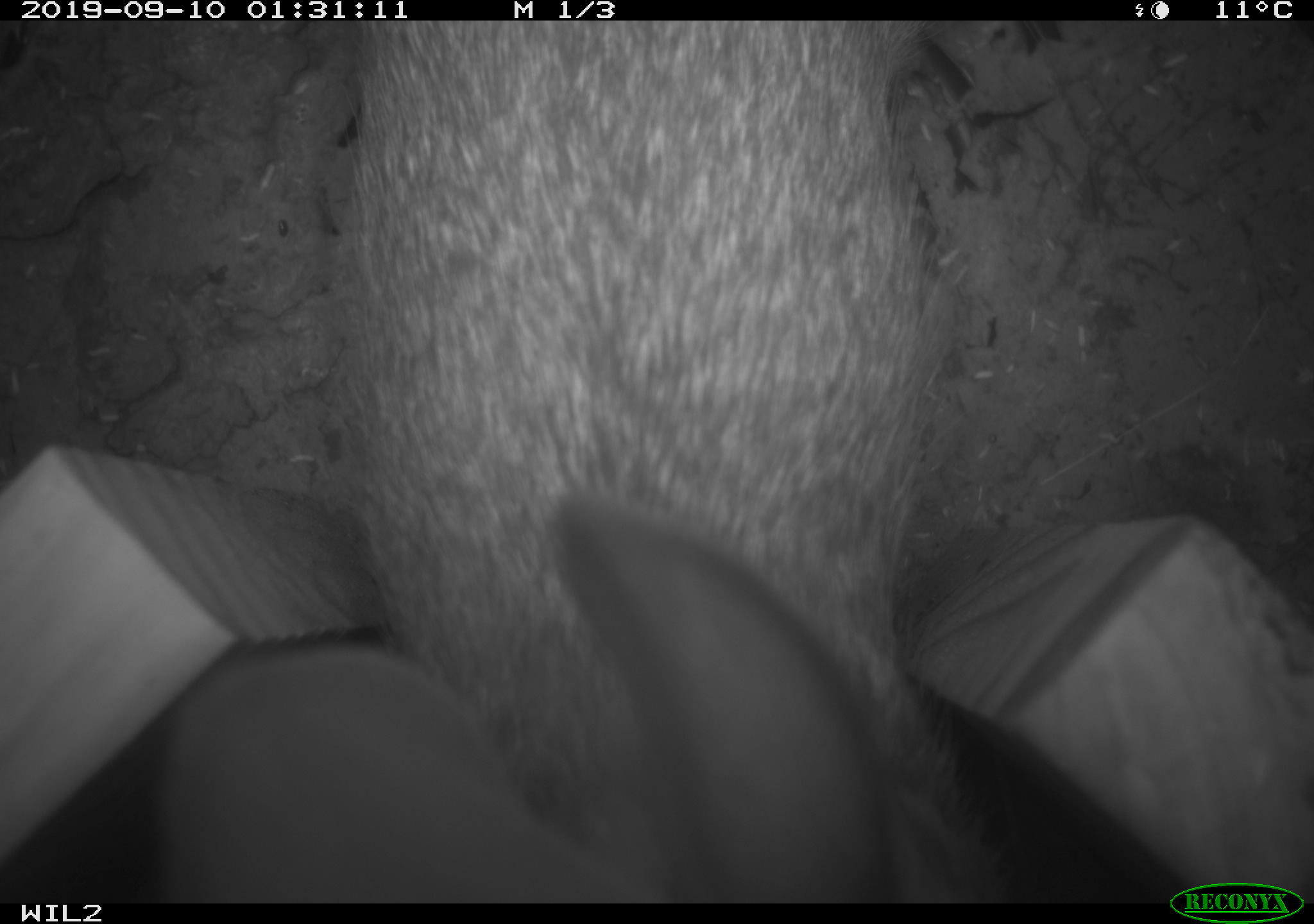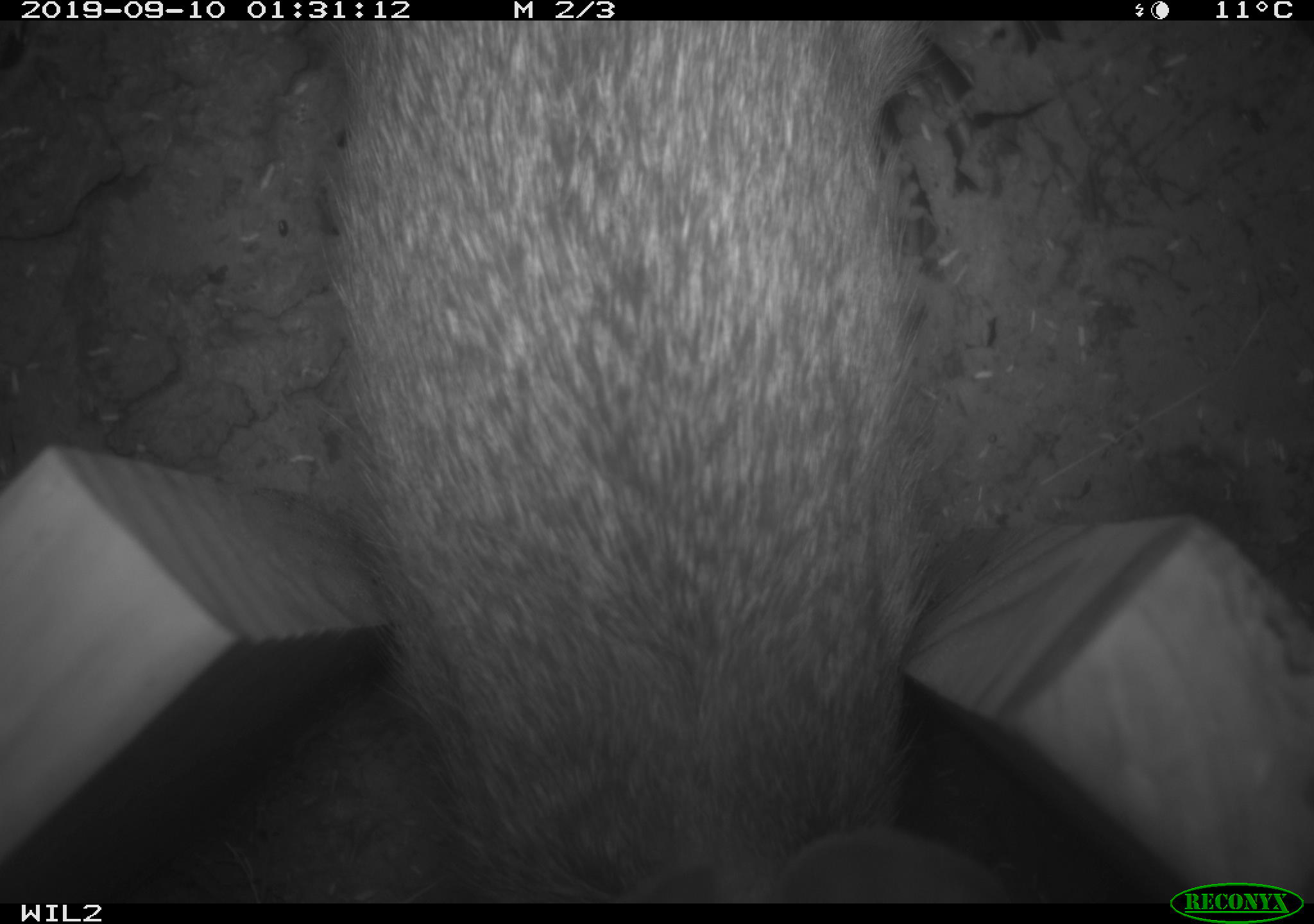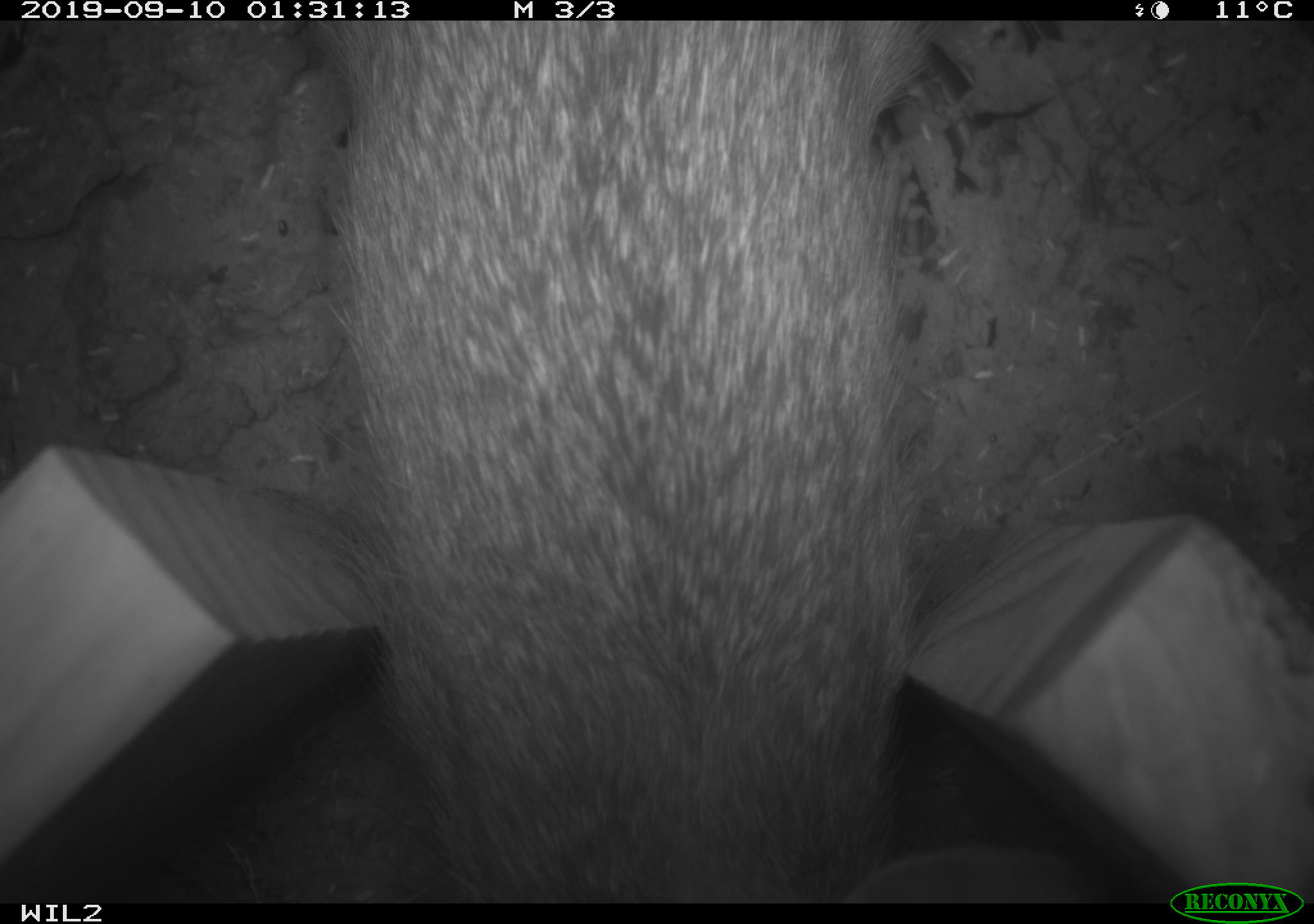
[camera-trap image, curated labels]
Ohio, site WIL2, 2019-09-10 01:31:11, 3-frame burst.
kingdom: Animalia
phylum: Chordata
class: Mammalia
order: Lagomorpha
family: Leporidae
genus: Sylvilagus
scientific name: Sylvilagus floridanus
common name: eastern cottontail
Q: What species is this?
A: Eastern cottontail (Sylvilagus floridanus).